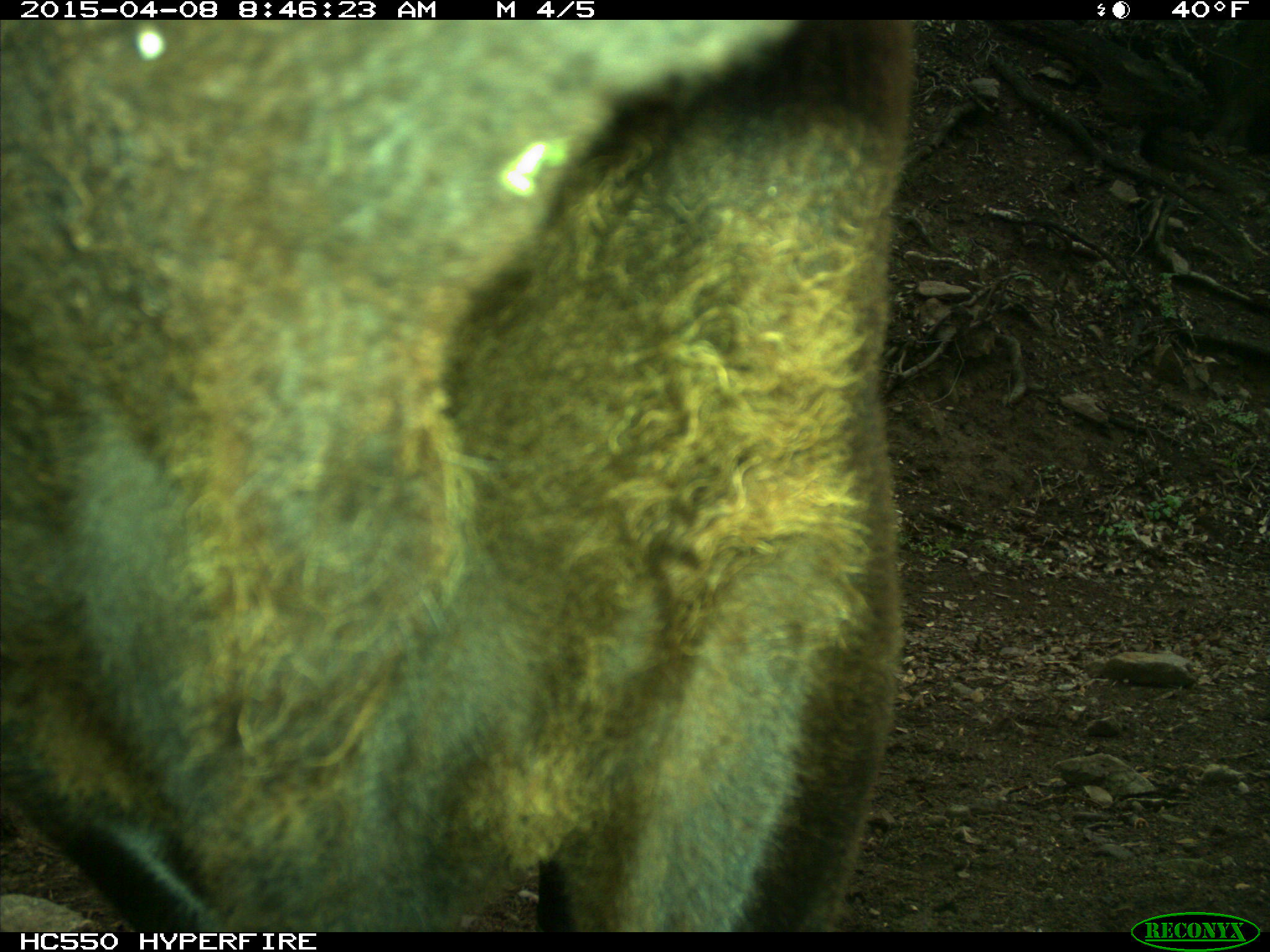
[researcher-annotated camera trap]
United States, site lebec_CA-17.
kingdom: Animalia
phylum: Chordata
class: Mammalia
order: Artiodactyla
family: Bovidae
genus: Bos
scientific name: Bos taurus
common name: domestic cow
Bos taurus (domestic cow).